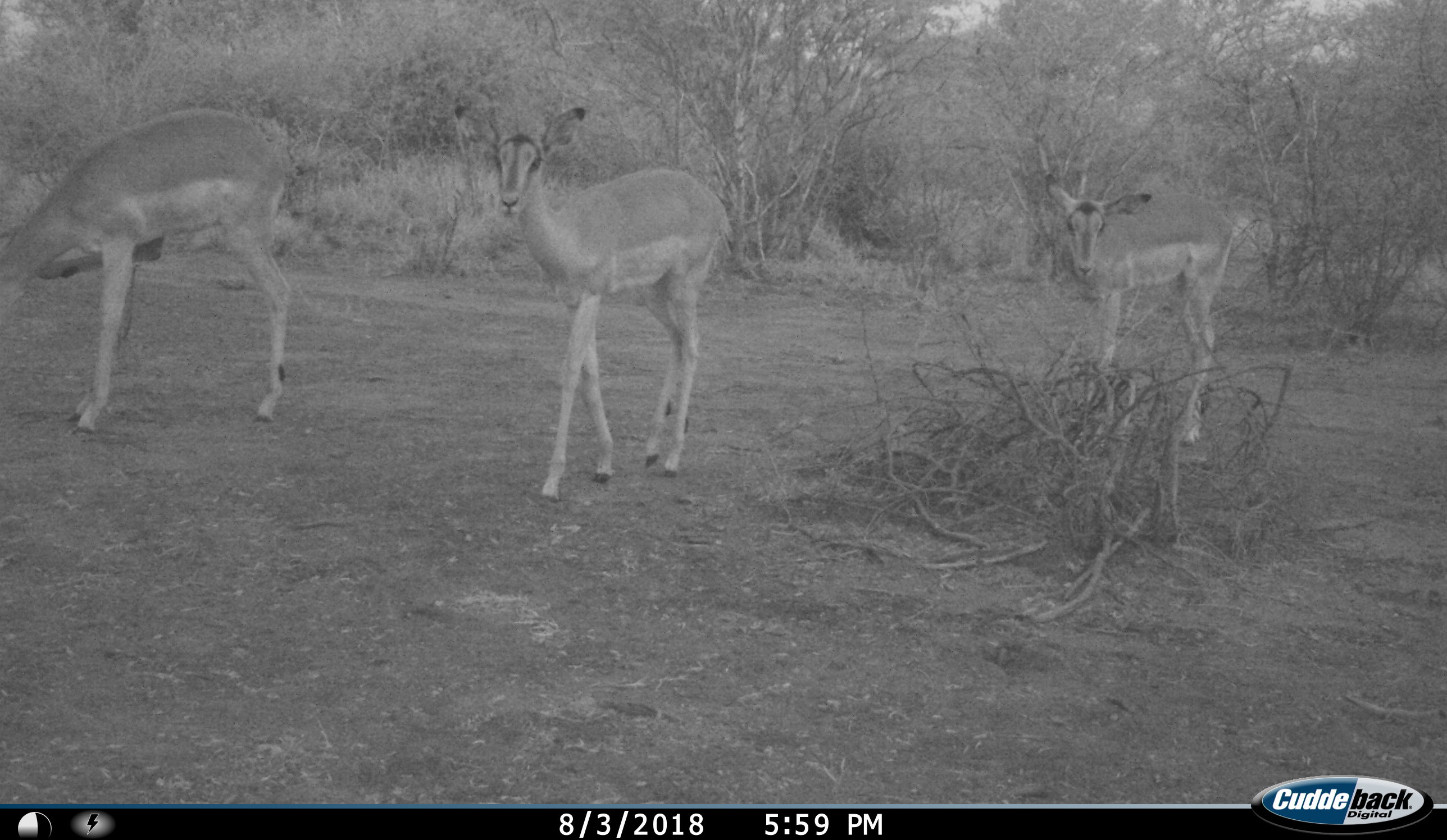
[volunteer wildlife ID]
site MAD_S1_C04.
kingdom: Animalia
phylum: Chordata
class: Mammalia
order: Artiodactyla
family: Bovidae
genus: Aepyceros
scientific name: Aepyceros melampus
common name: impala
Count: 3.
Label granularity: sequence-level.